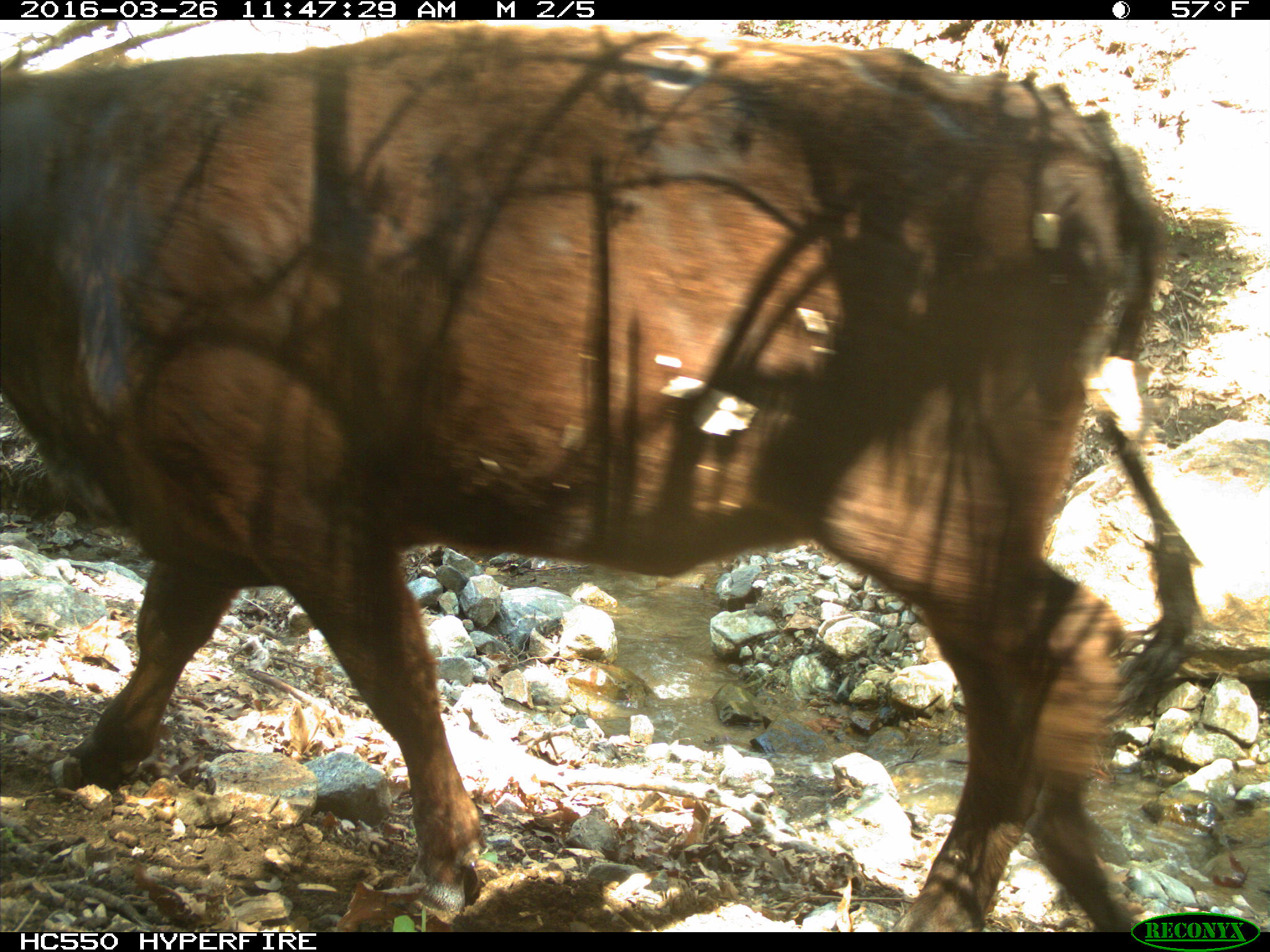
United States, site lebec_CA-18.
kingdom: Animalia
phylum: Chordata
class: Mammalia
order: Artiodactyla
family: Bovidae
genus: Bos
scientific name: Bos taurus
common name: domestic cow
Bos taurus (domestic cow).